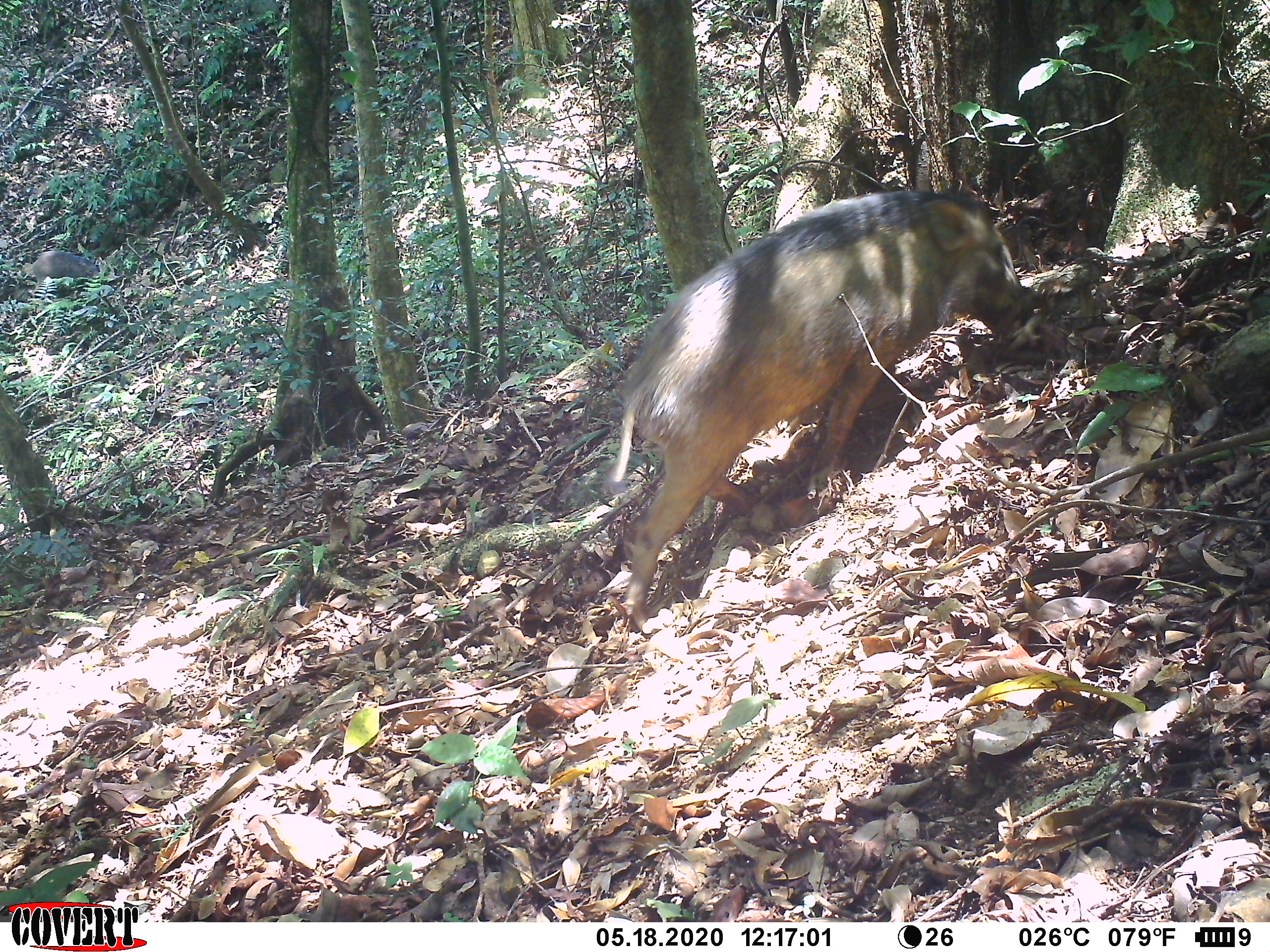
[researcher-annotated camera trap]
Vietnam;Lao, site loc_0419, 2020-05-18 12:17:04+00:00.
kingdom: Animalia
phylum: Chordata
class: Mammalia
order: Artiodactyla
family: Suidae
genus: Sus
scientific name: Sus scrofa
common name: eurasian wild pig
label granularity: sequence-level